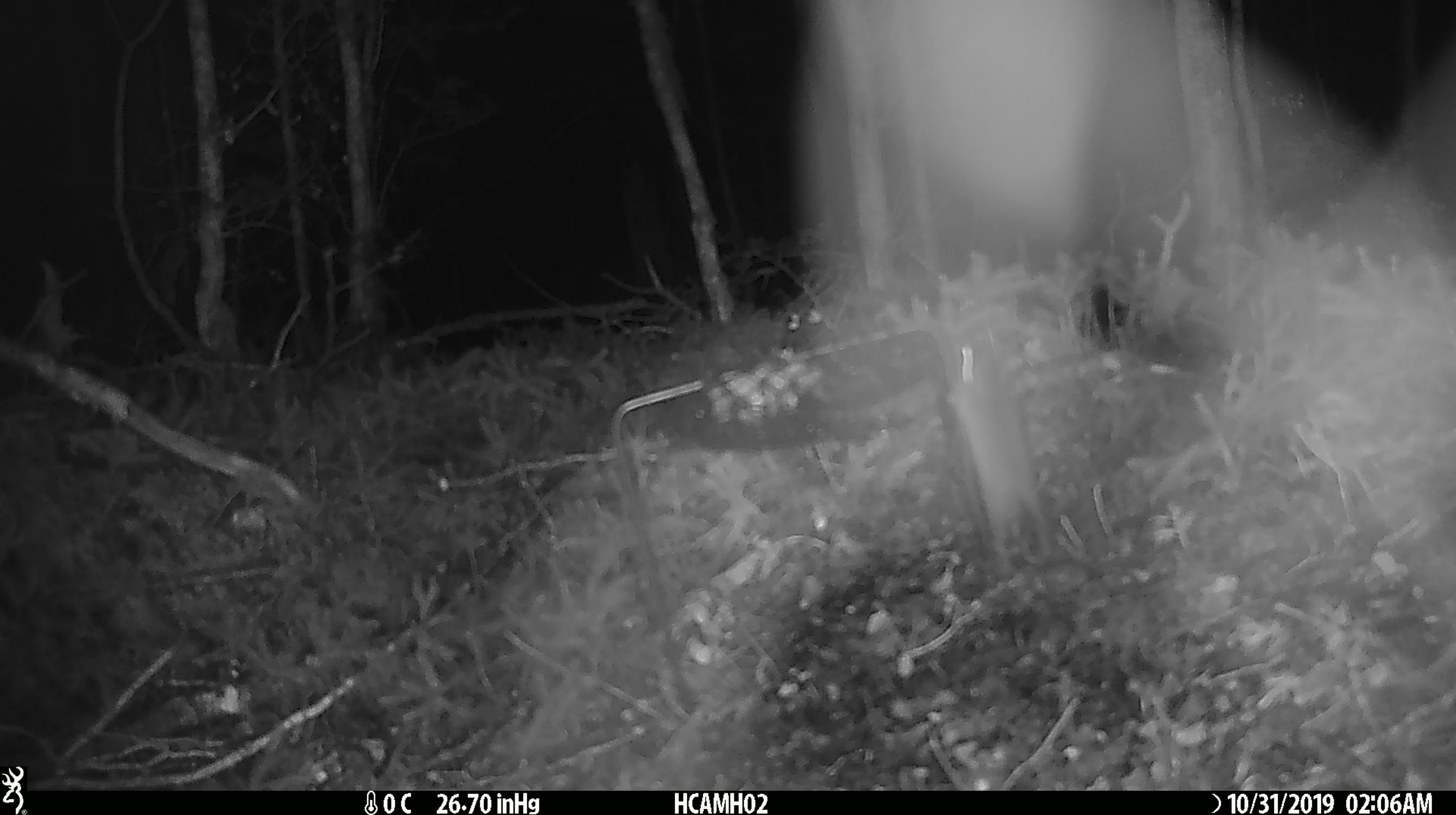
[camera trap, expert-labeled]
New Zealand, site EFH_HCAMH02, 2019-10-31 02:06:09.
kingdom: Animalia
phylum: Chordata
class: Mammalia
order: Rodentia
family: Muridae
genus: Mus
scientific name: Mus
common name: mouse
Mouse (Mus).